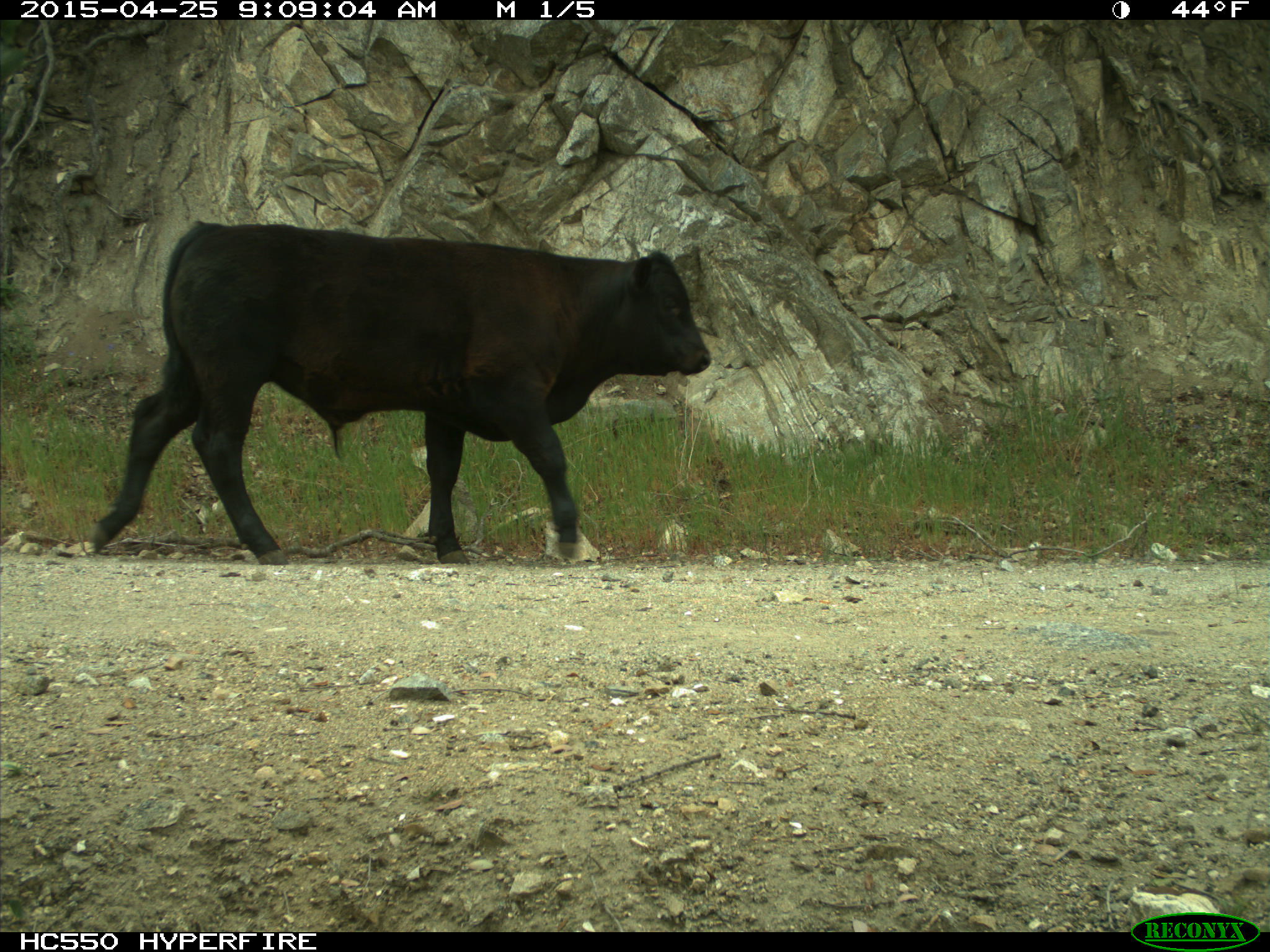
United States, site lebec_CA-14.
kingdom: Animalia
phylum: Chordata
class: Mammalia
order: Artiodactyla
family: Bovidae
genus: Bos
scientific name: Bos taurus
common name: domestic cow